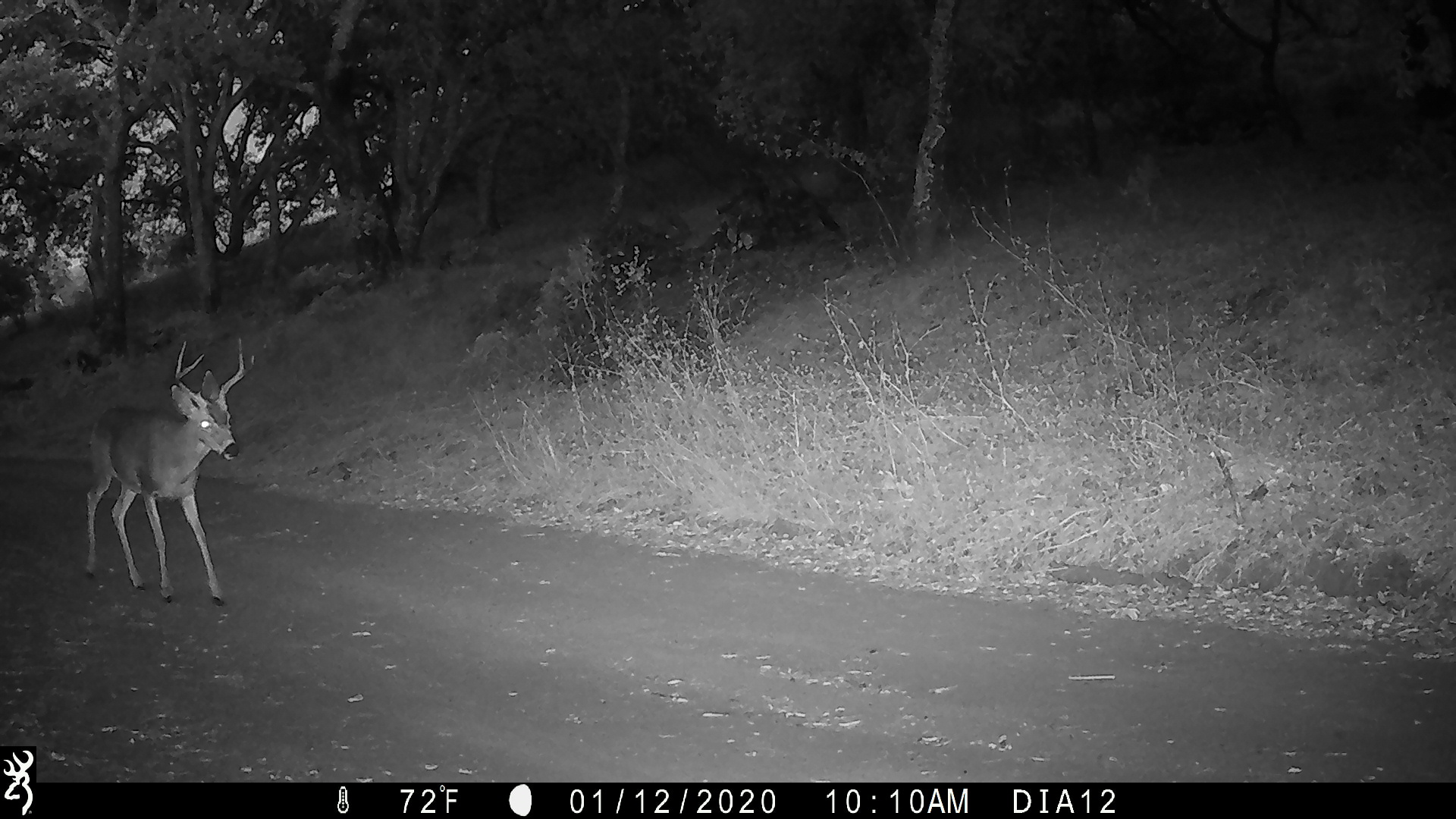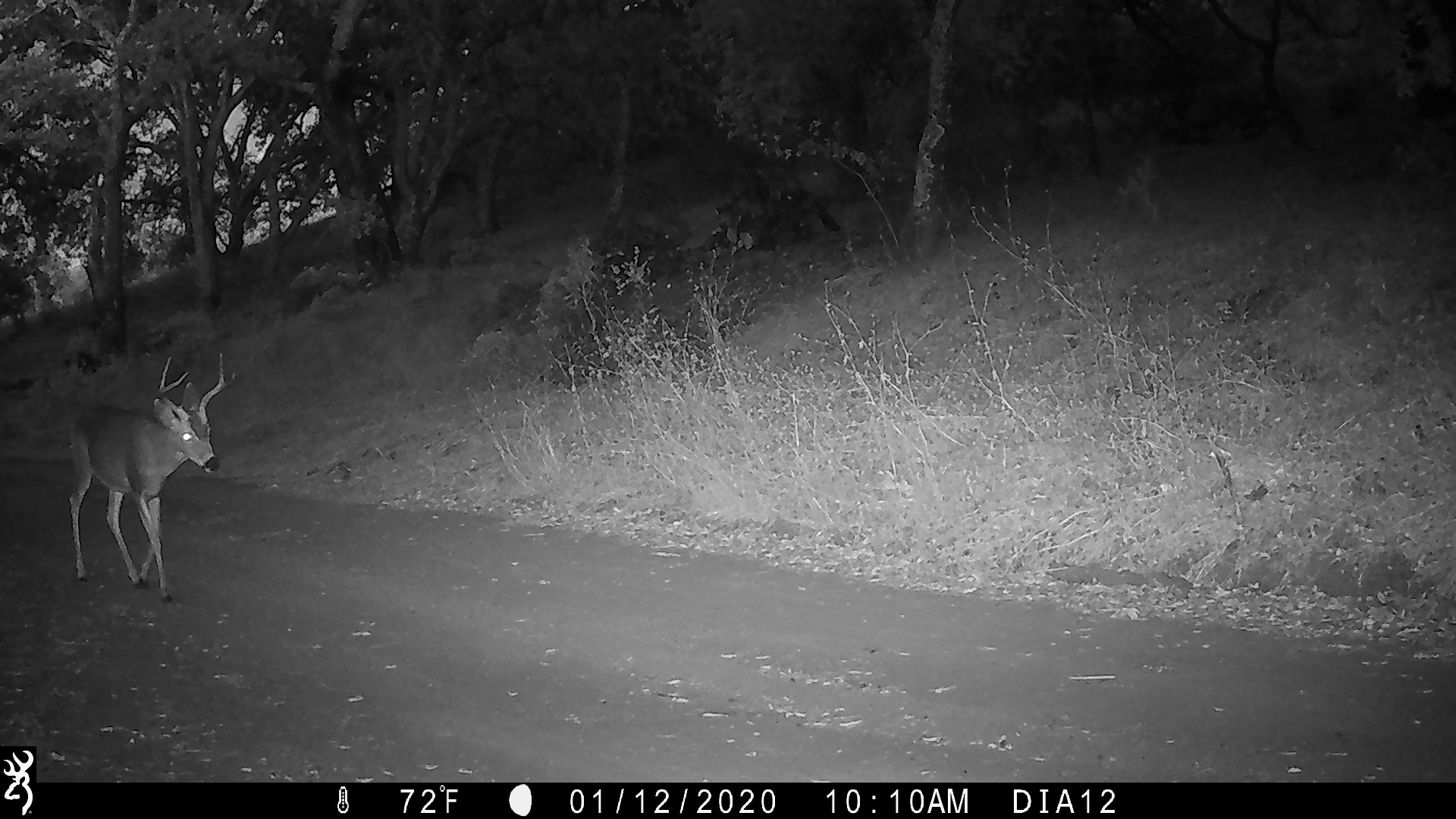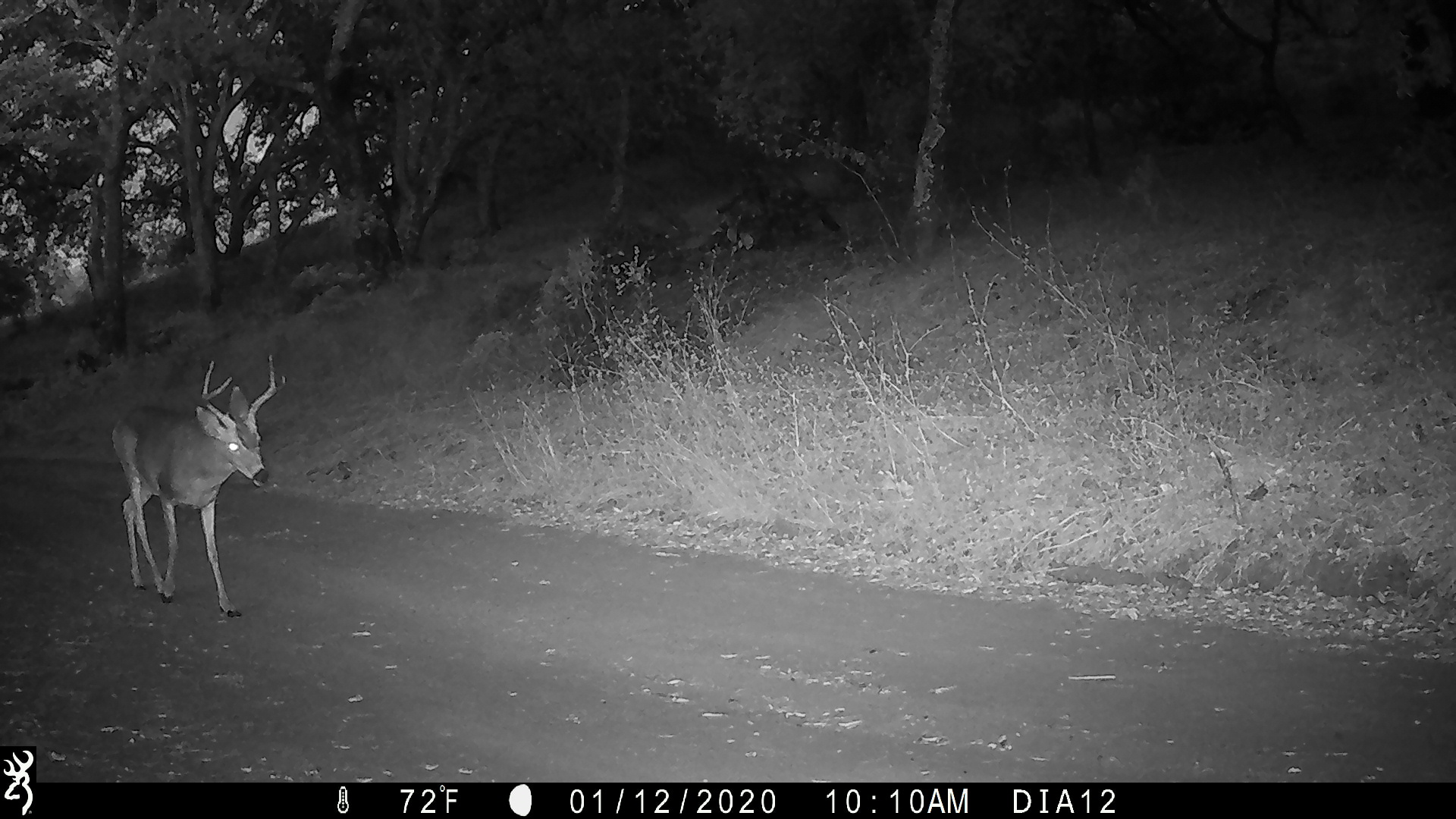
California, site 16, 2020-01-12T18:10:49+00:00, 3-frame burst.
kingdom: Animalia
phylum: Chordata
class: Mammalia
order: Artiodactyla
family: Cervidae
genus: Odocoileus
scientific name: Odocoileus hemionus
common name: mule deer